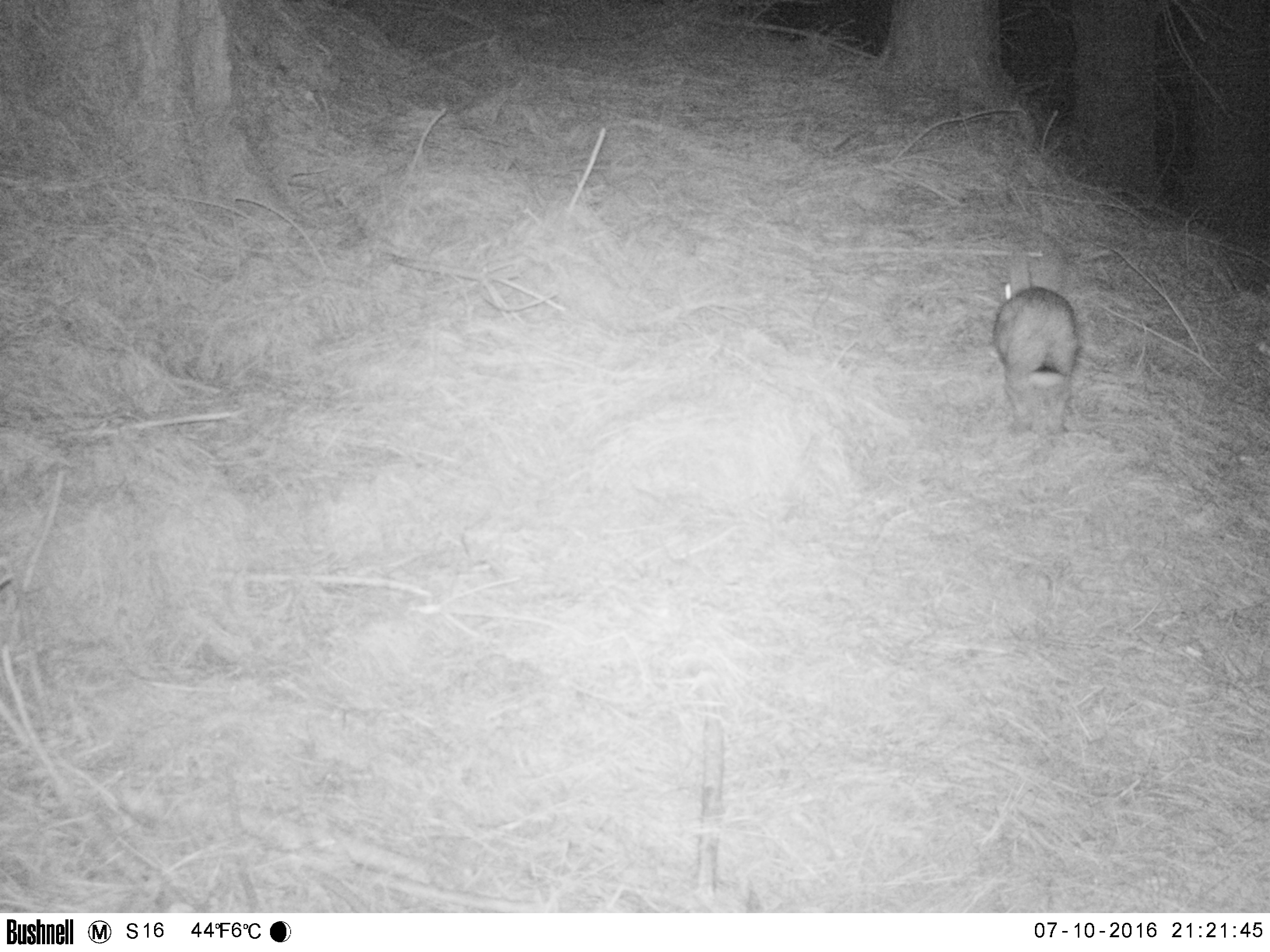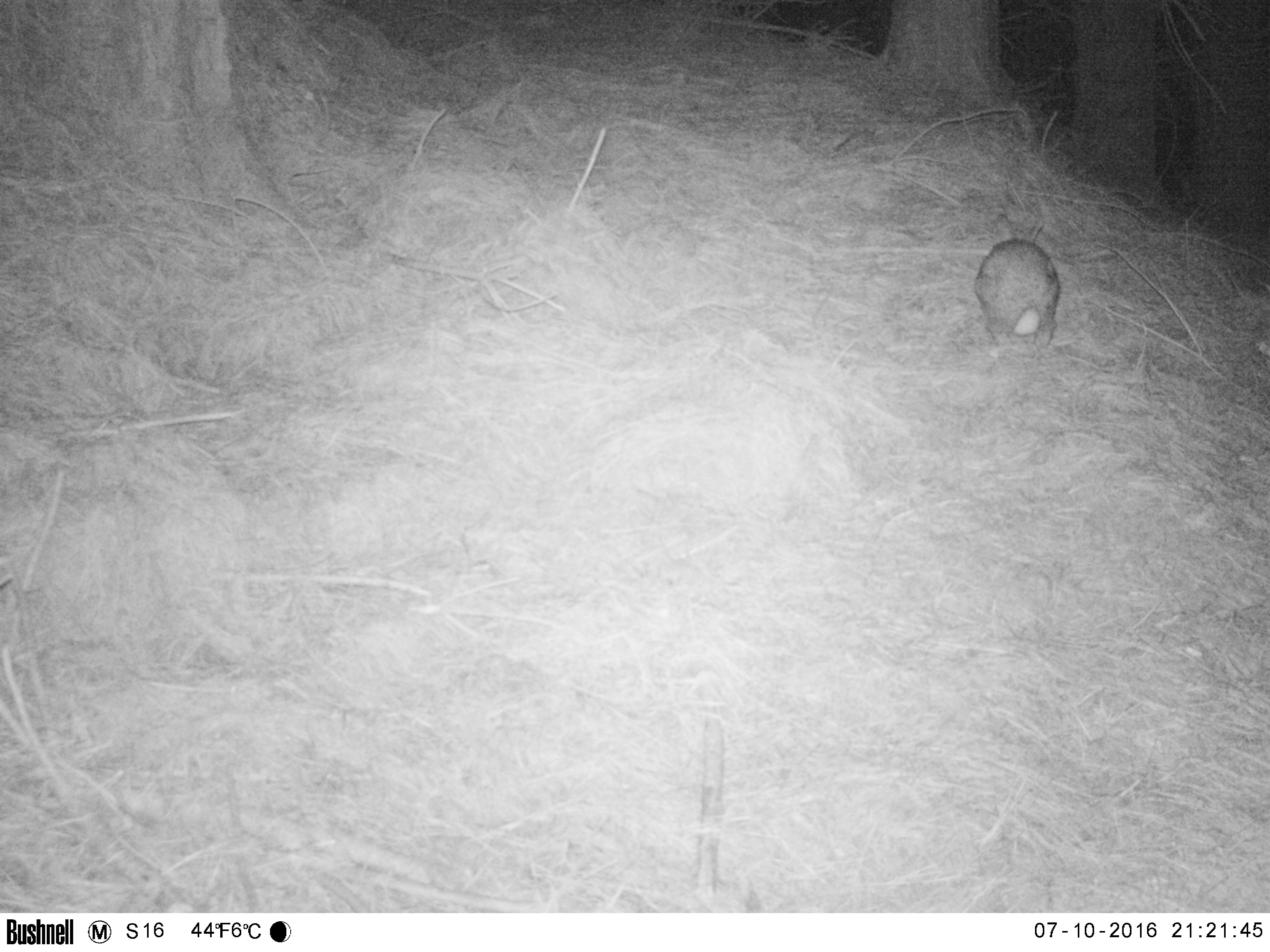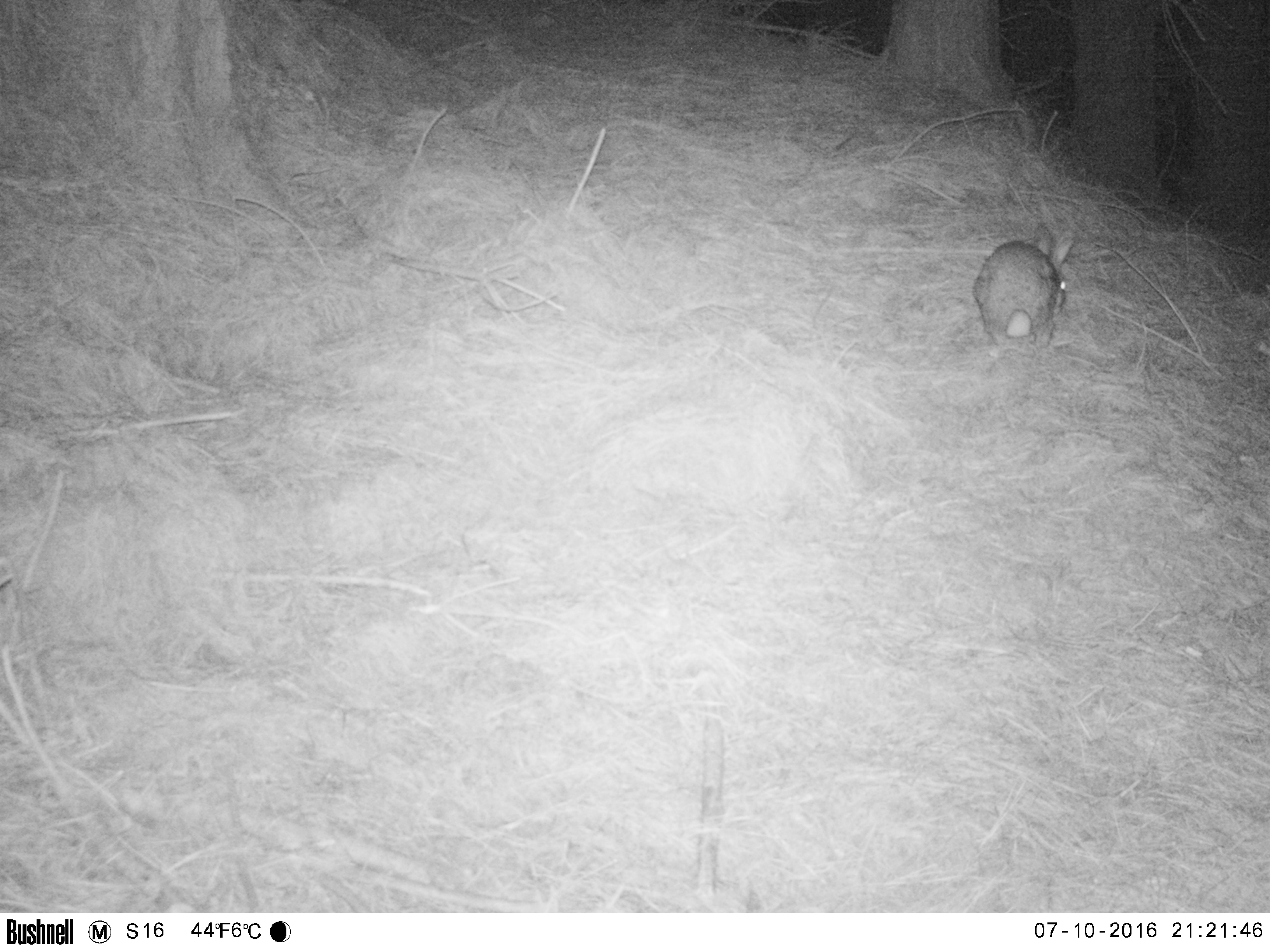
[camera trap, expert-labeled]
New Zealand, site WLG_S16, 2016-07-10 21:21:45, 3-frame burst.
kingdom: Animalia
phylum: Chordata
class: Mammalia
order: Lagomorpha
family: Leporidae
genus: Oryctolagus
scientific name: Oryctolagus cuniculus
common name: european rabbit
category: rabbit